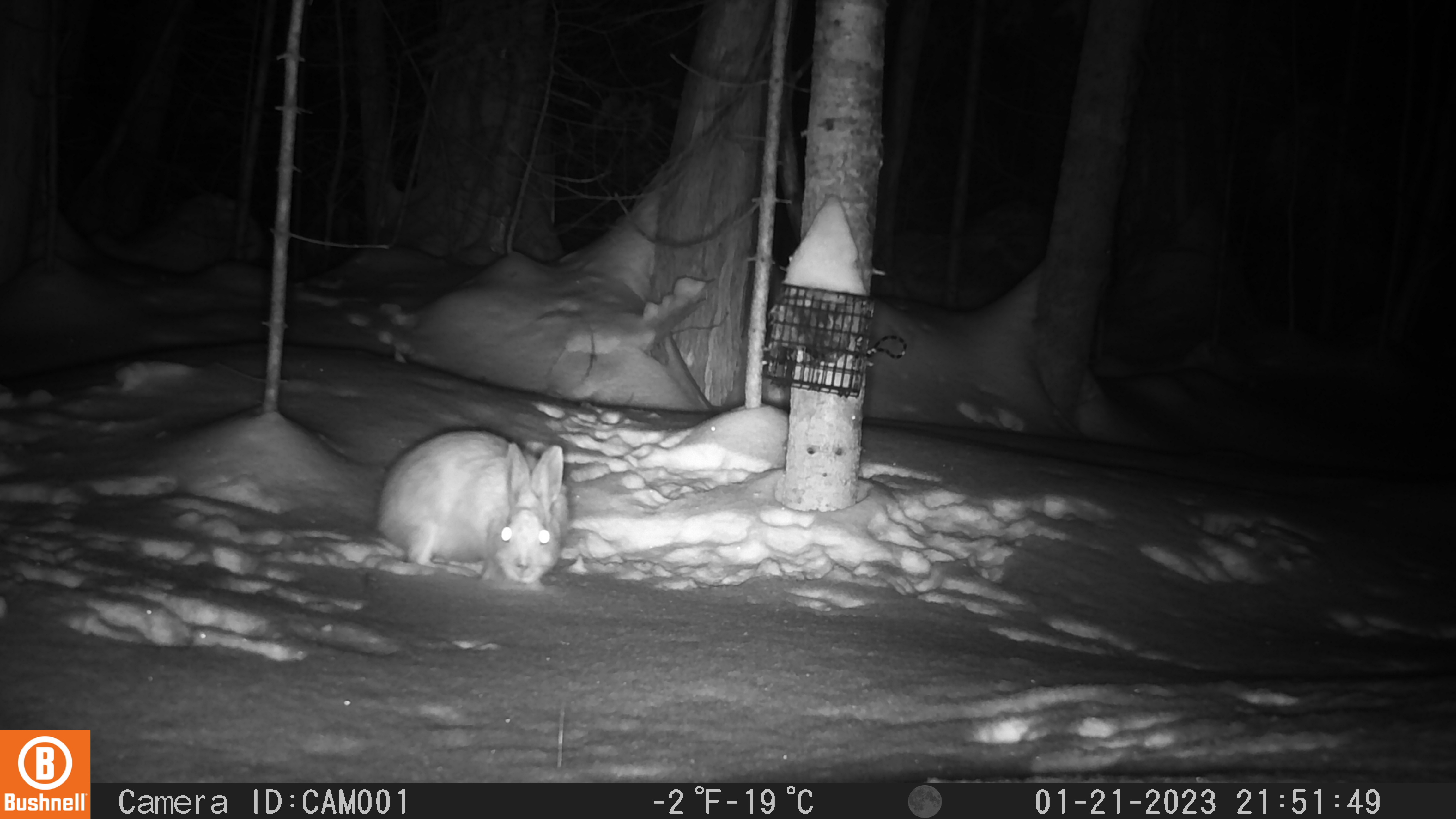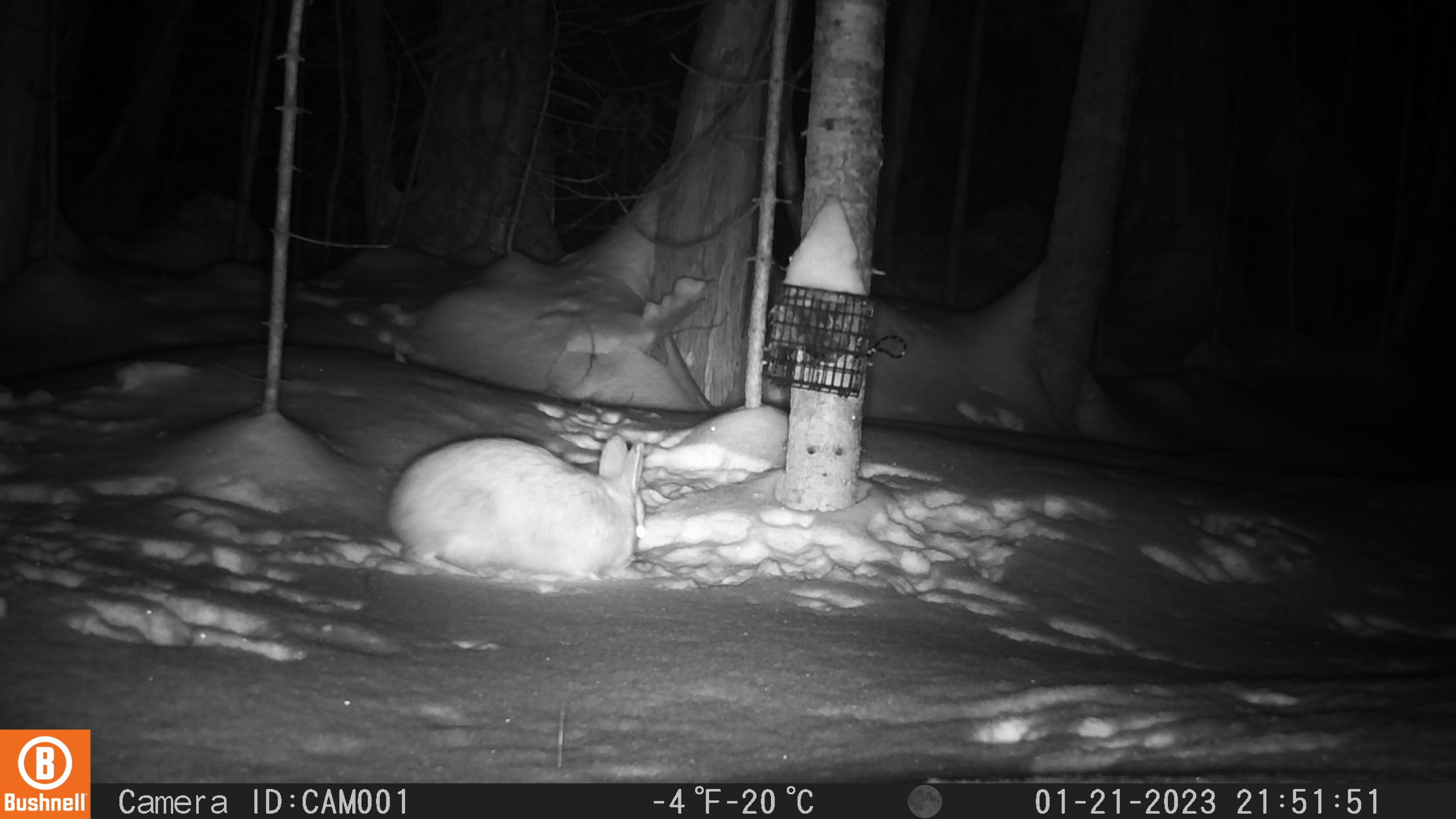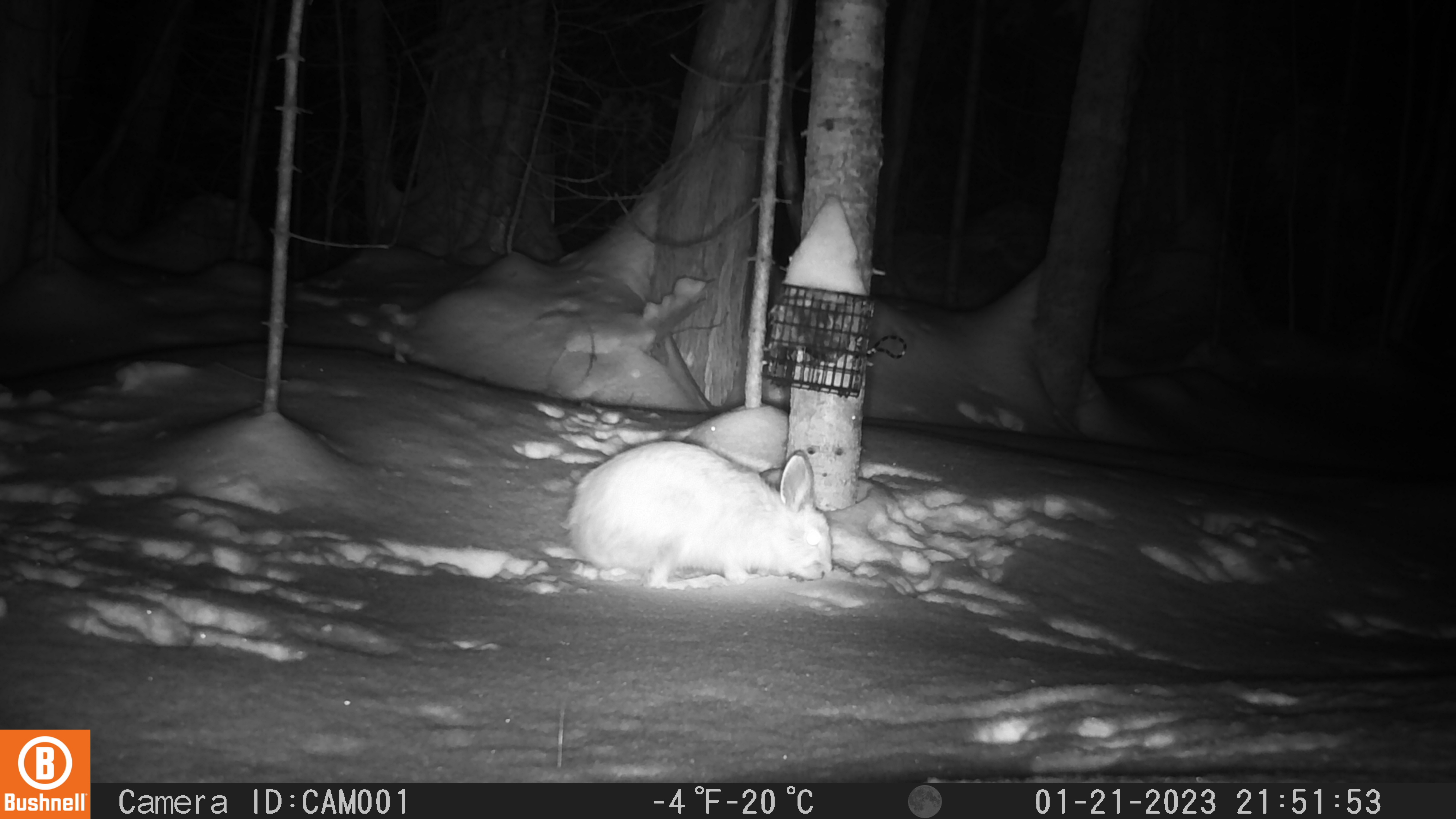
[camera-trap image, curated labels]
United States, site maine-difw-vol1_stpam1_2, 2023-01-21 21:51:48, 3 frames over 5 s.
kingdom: Animalia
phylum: Chordata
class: Mammalia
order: Lagomorpha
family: Leporidae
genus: Lepus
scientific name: Lepus americanus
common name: snowshoe hare